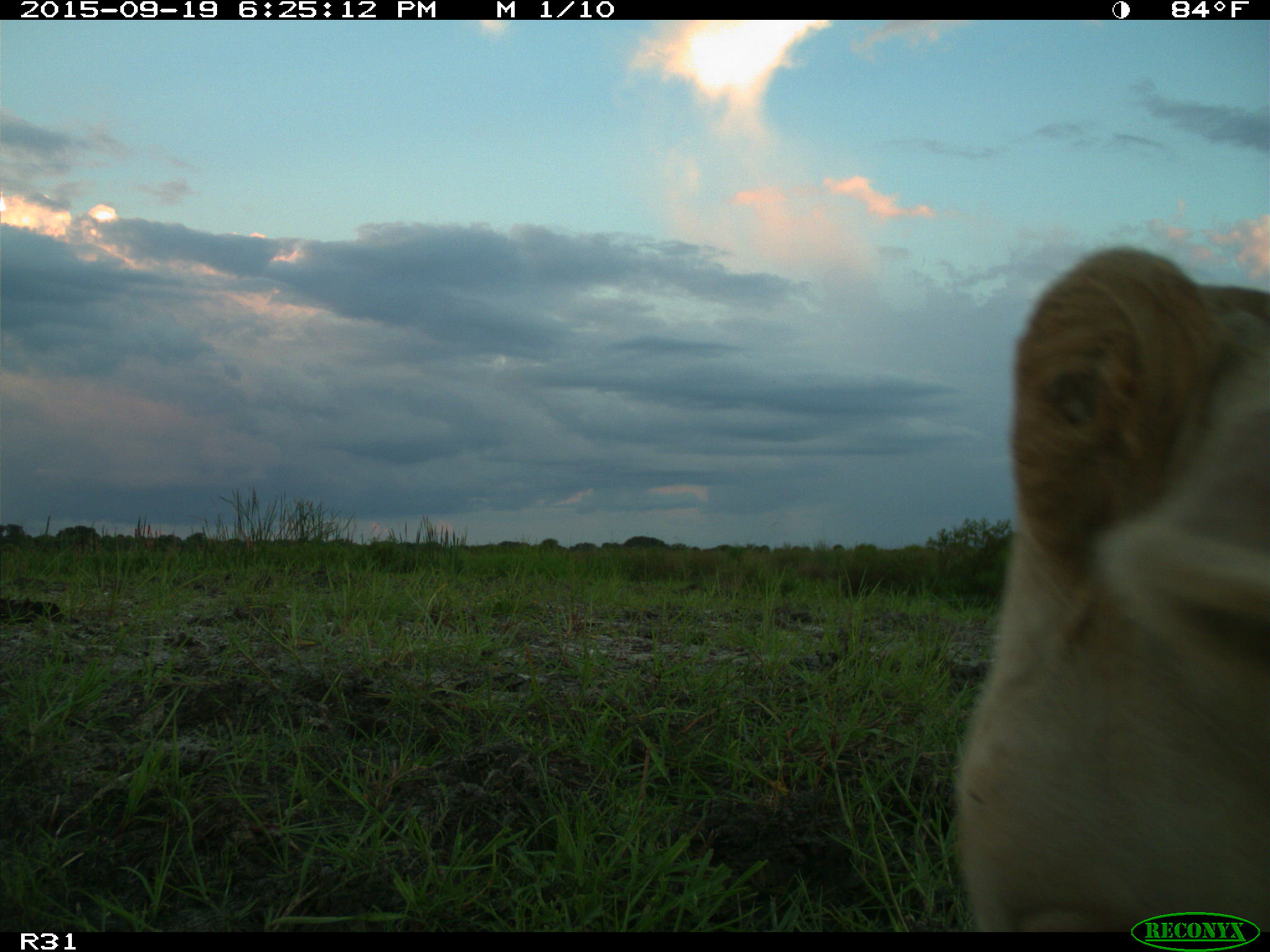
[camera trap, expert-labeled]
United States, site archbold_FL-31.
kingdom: Animalia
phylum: Chordata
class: Mammalia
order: Artiodactyla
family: Bovidae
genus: Bos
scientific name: Bos taurus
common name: domestic cow